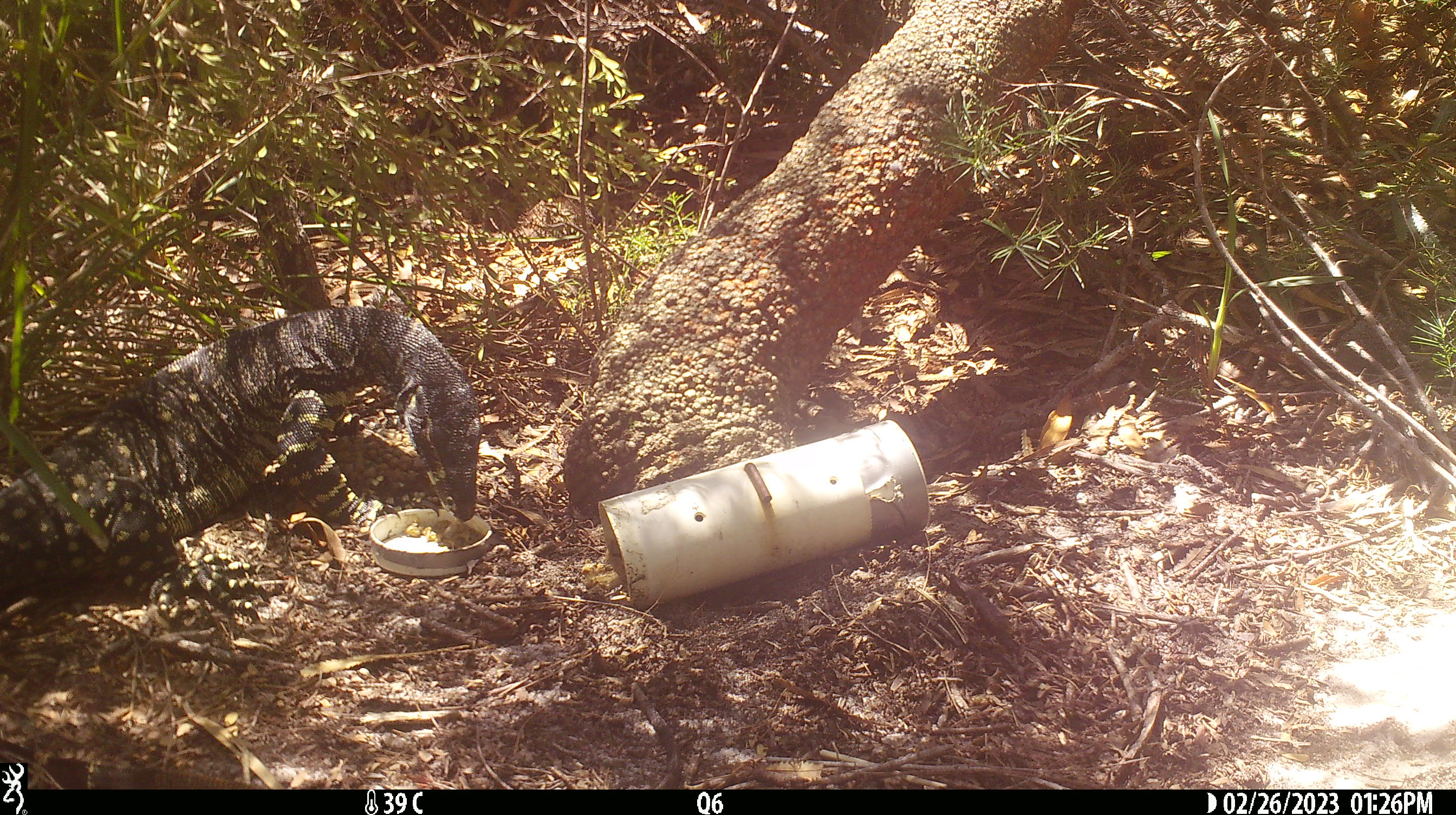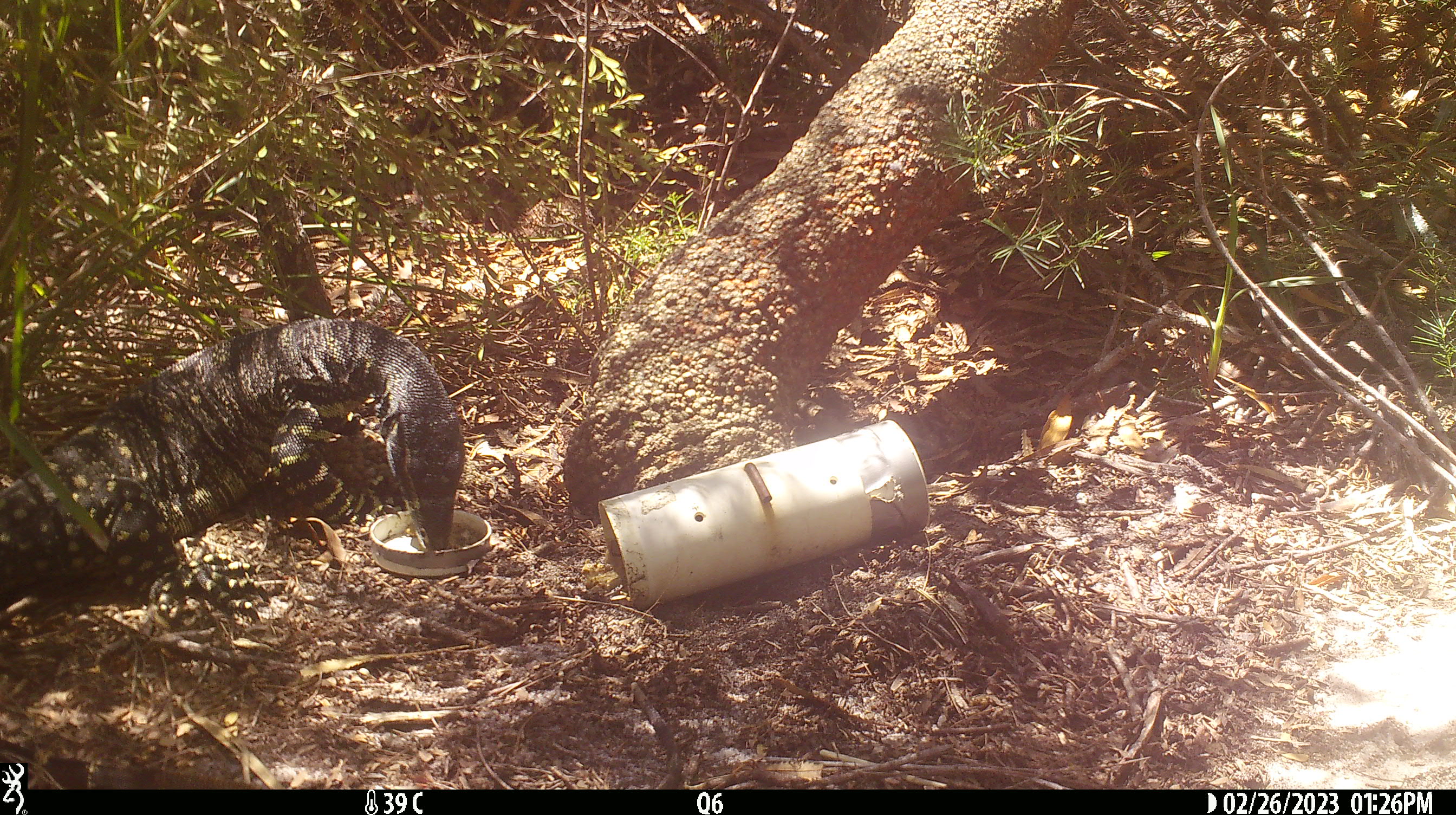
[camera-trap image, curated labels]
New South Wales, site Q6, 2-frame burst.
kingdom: Animalia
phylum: Chordata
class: Reptilia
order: Squamata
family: Varanidae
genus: Varanus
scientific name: Varanus varius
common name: lace monitor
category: goanna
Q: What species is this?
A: Goanna (lace monitor) (Varanus varius).